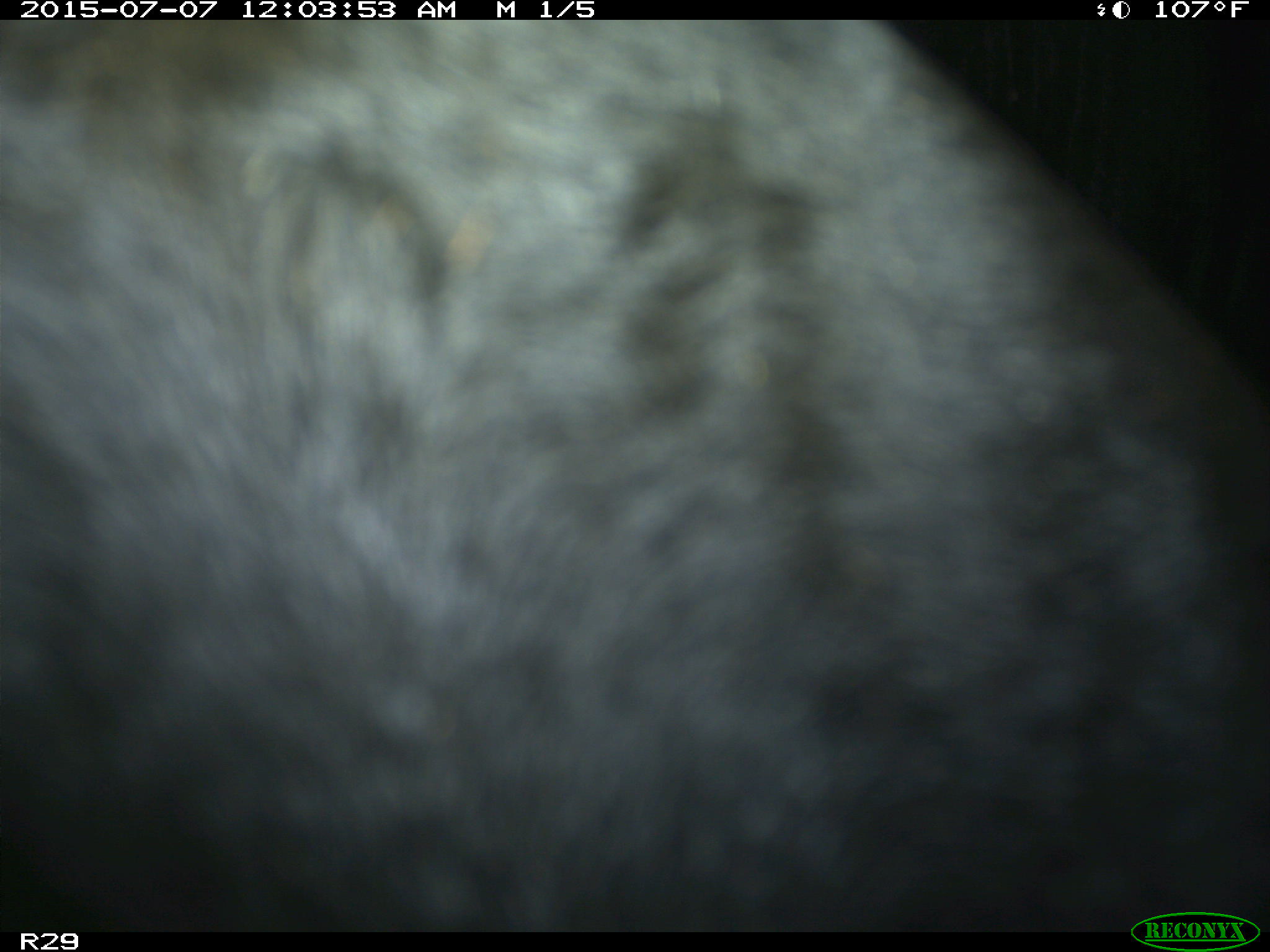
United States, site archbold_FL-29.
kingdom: Animalia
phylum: Chordata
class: Mammalia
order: Artiodactyla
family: Bovidae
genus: Bos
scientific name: Bos taurus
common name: domestic cow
Bos taurus (domestic cow).